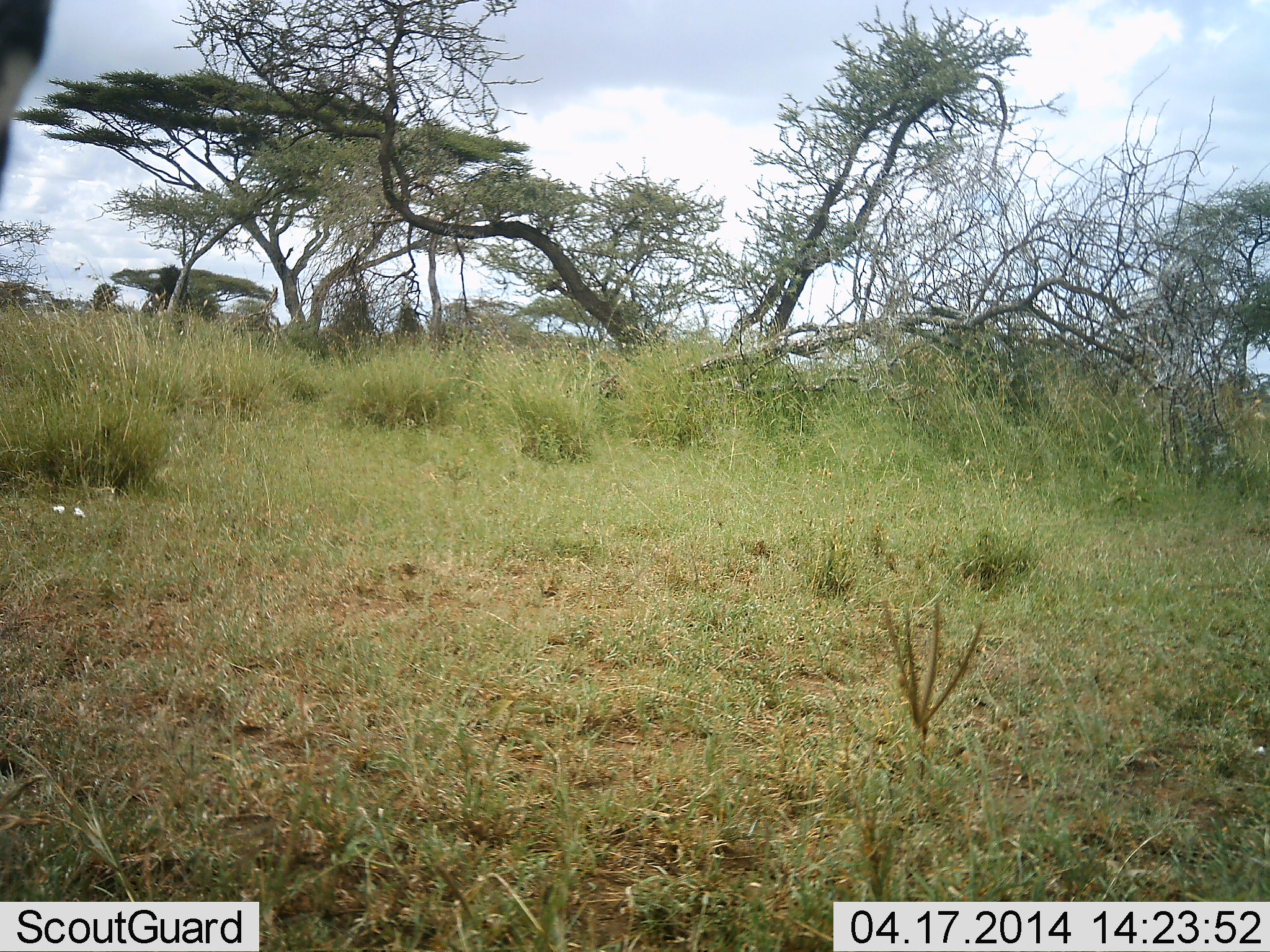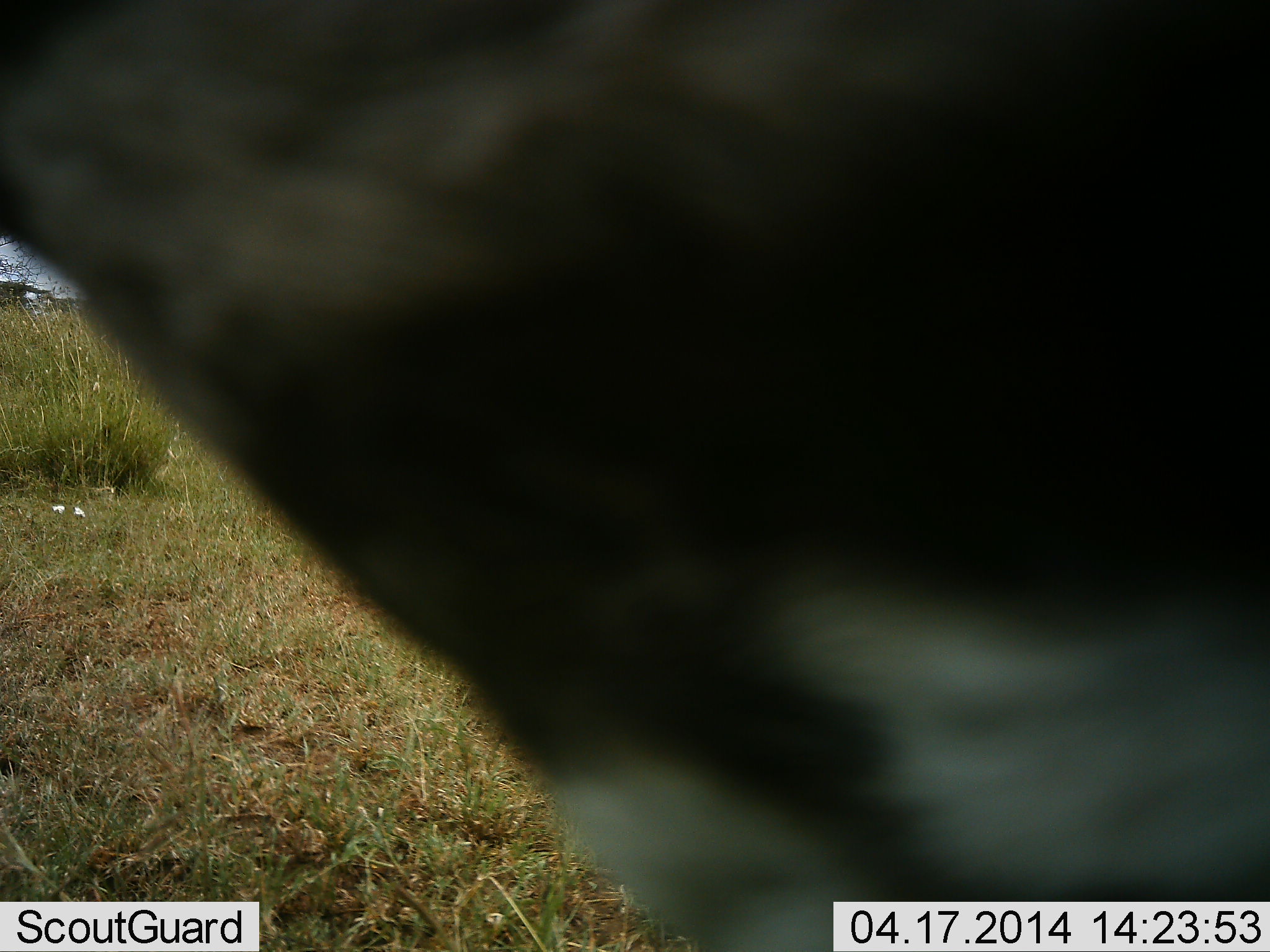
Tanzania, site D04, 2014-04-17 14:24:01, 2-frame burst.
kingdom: Animalia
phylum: Chordata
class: Mammalia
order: Perissodactyla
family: Equidae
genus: Equus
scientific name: Equus quagga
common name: plains zebra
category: zebra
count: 1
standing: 40%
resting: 0%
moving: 60%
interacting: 0%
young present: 0%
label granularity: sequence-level